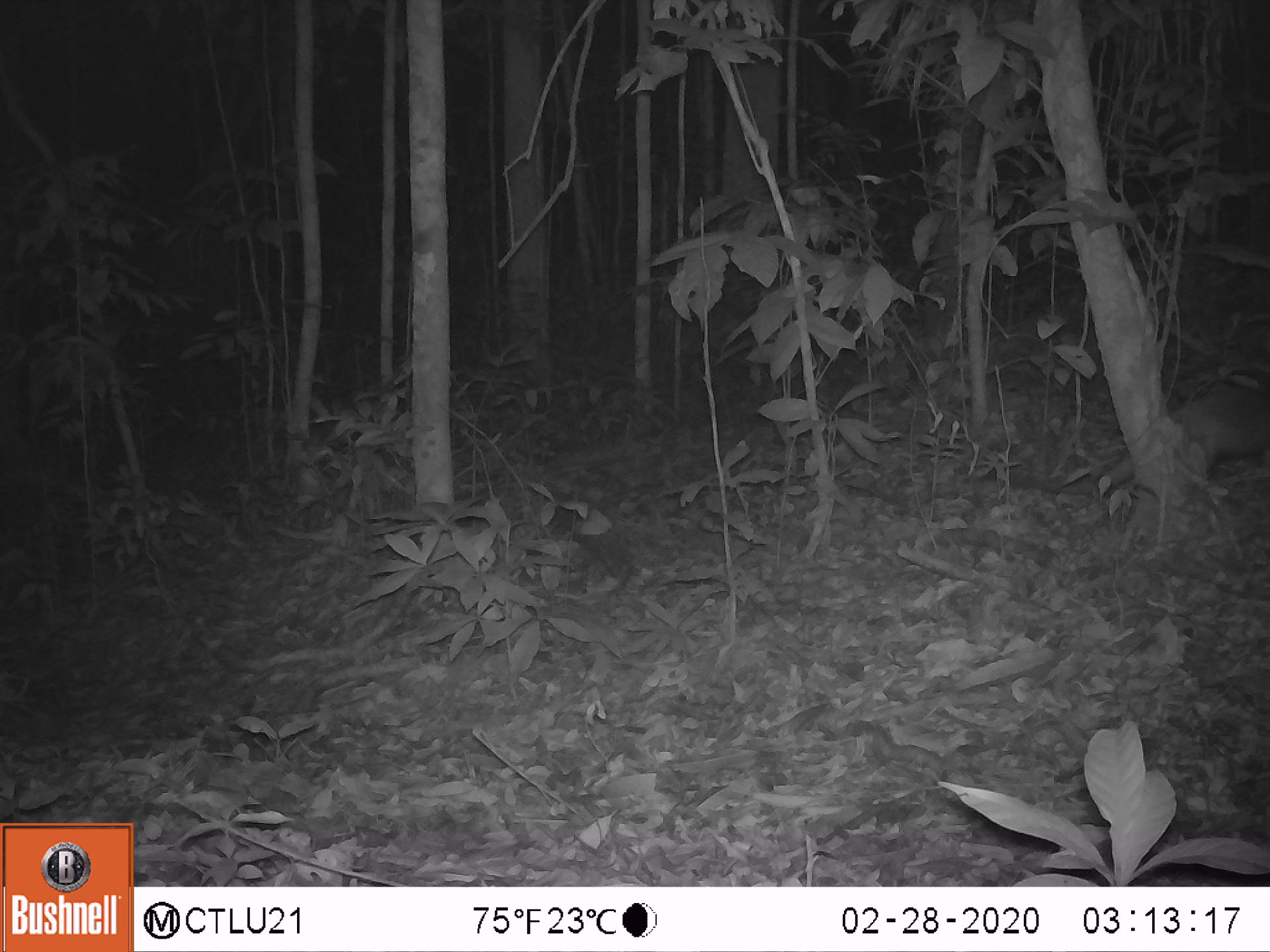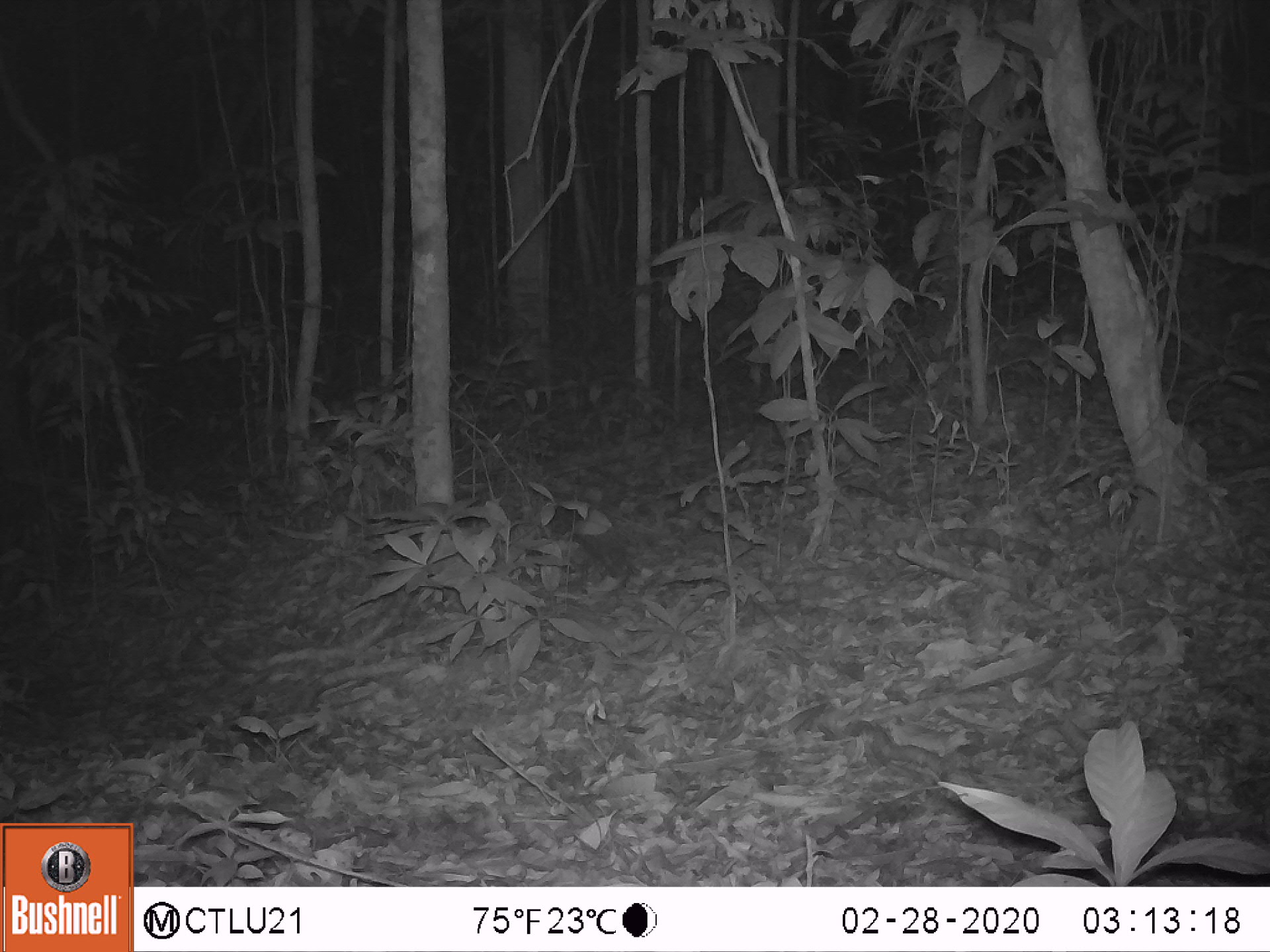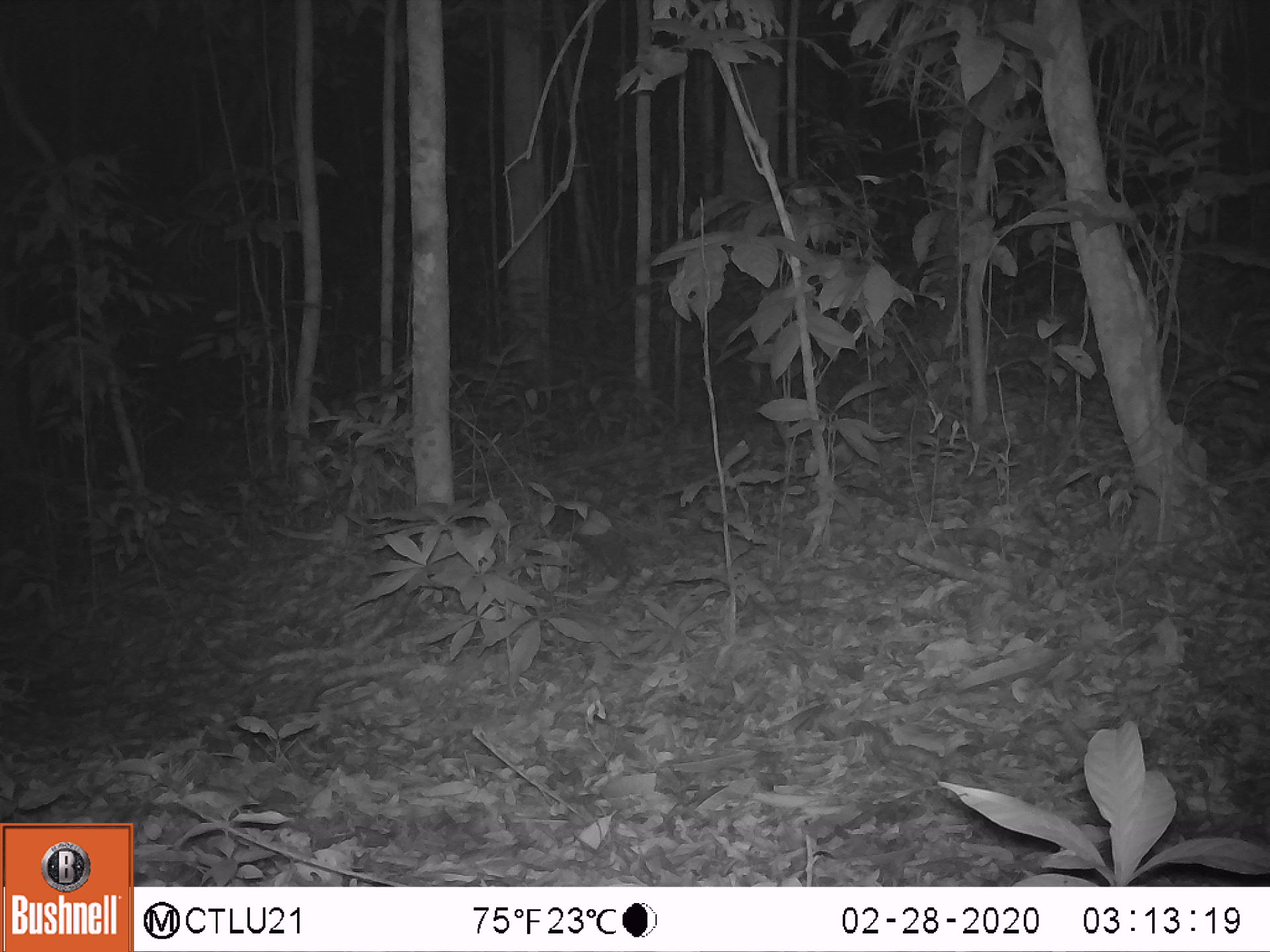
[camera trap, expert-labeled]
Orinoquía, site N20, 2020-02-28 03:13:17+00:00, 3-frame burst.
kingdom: Animalia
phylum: Chordata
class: Mammalia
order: Pilosa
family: Myrmecophagidae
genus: Tamandua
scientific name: Tamandua tetradactyla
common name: southern tamandua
Southern tamandua (Tamandua tetradactyla).